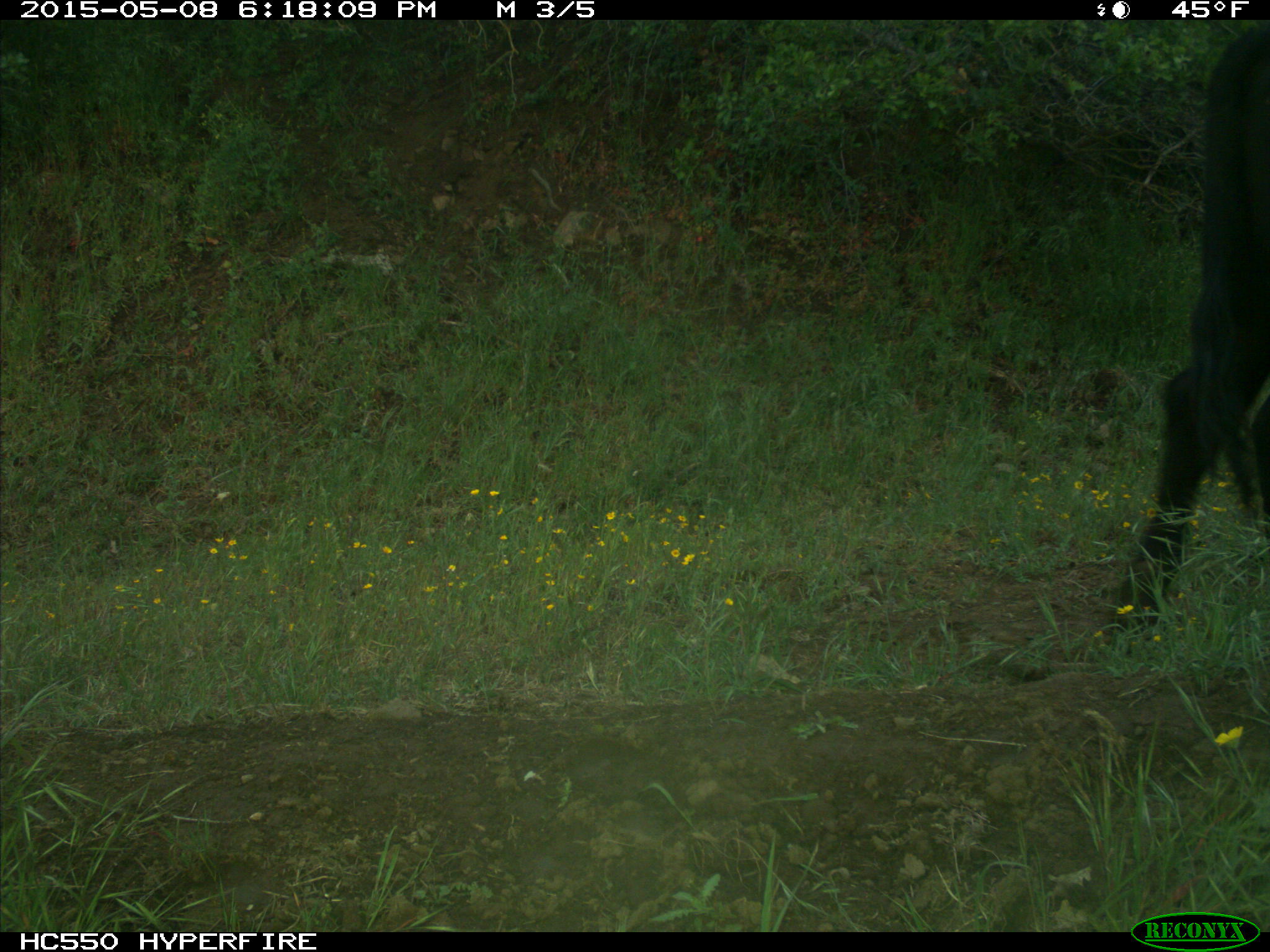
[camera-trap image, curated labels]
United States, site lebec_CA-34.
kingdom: Animalia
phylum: Chordata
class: Mammalia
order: Artiodactyla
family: Bovidae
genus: Bos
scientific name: Bos taurus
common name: domestic cow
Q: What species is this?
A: Bos taurus (domestic cow).